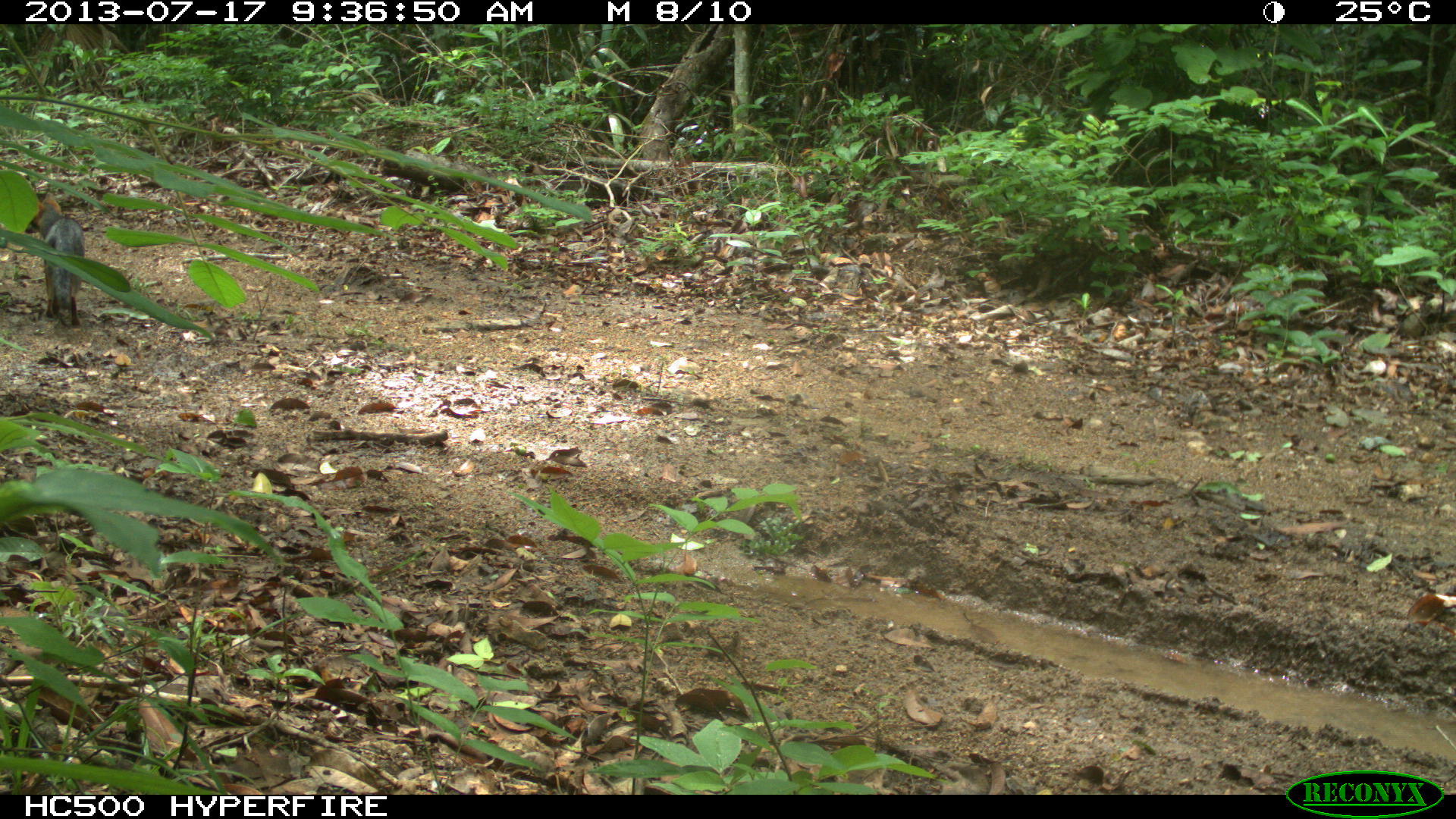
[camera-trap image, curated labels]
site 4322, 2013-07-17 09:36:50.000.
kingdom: Animalia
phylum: Chordata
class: Mammalia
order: Carnivora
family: Canidae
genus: Urocyon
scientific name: Urocyon cinereoargenteus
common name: gray fox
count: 1